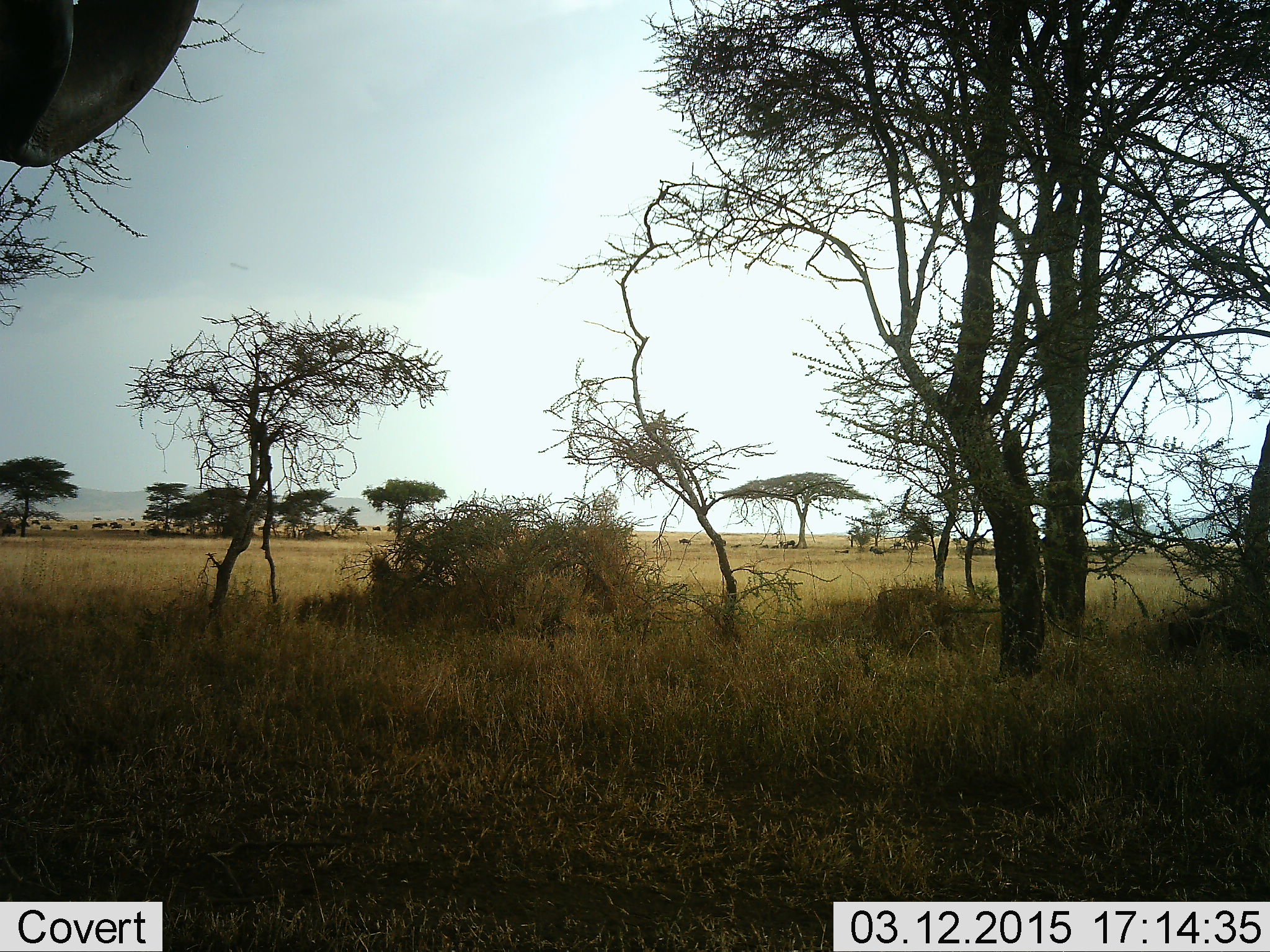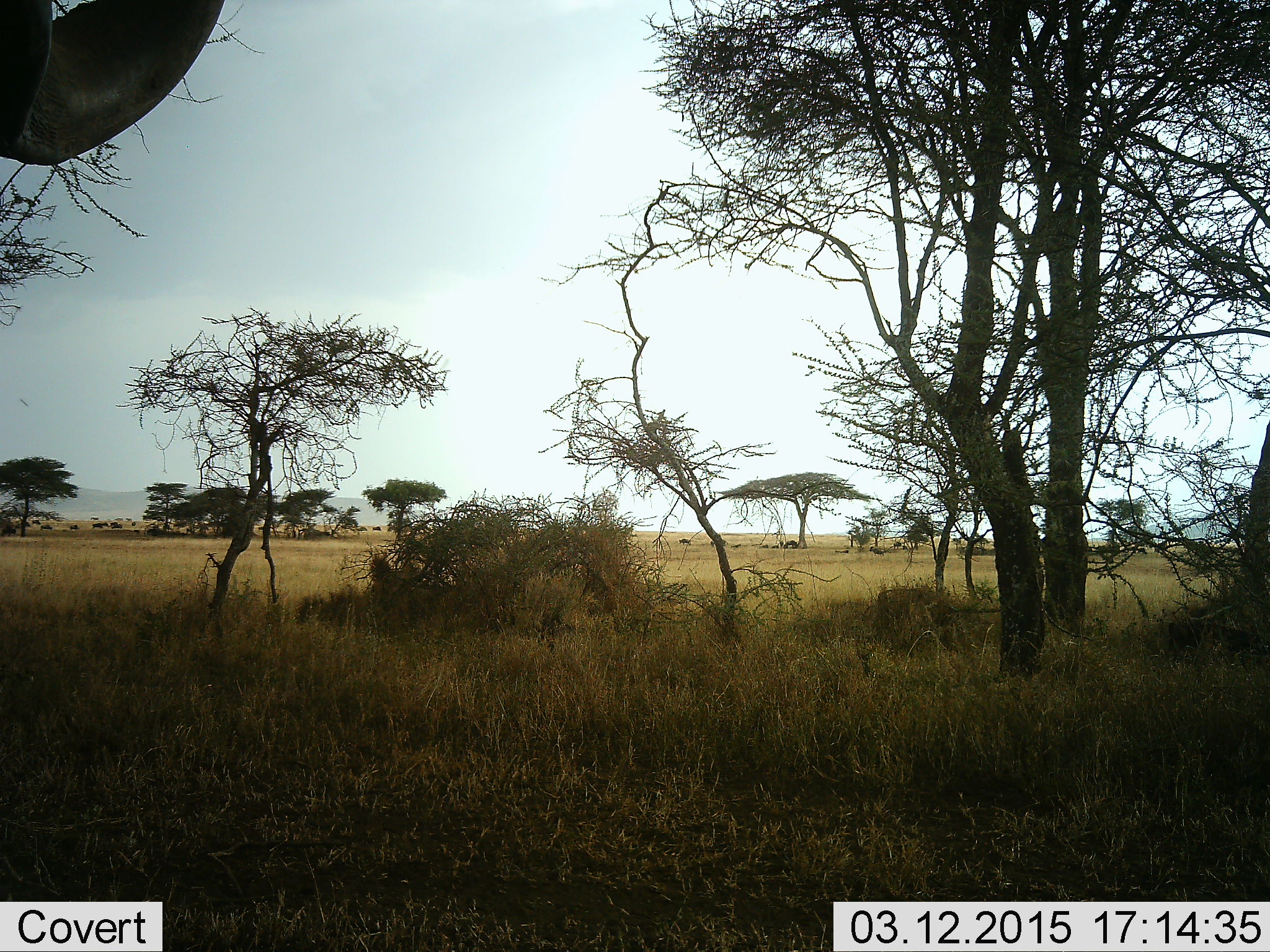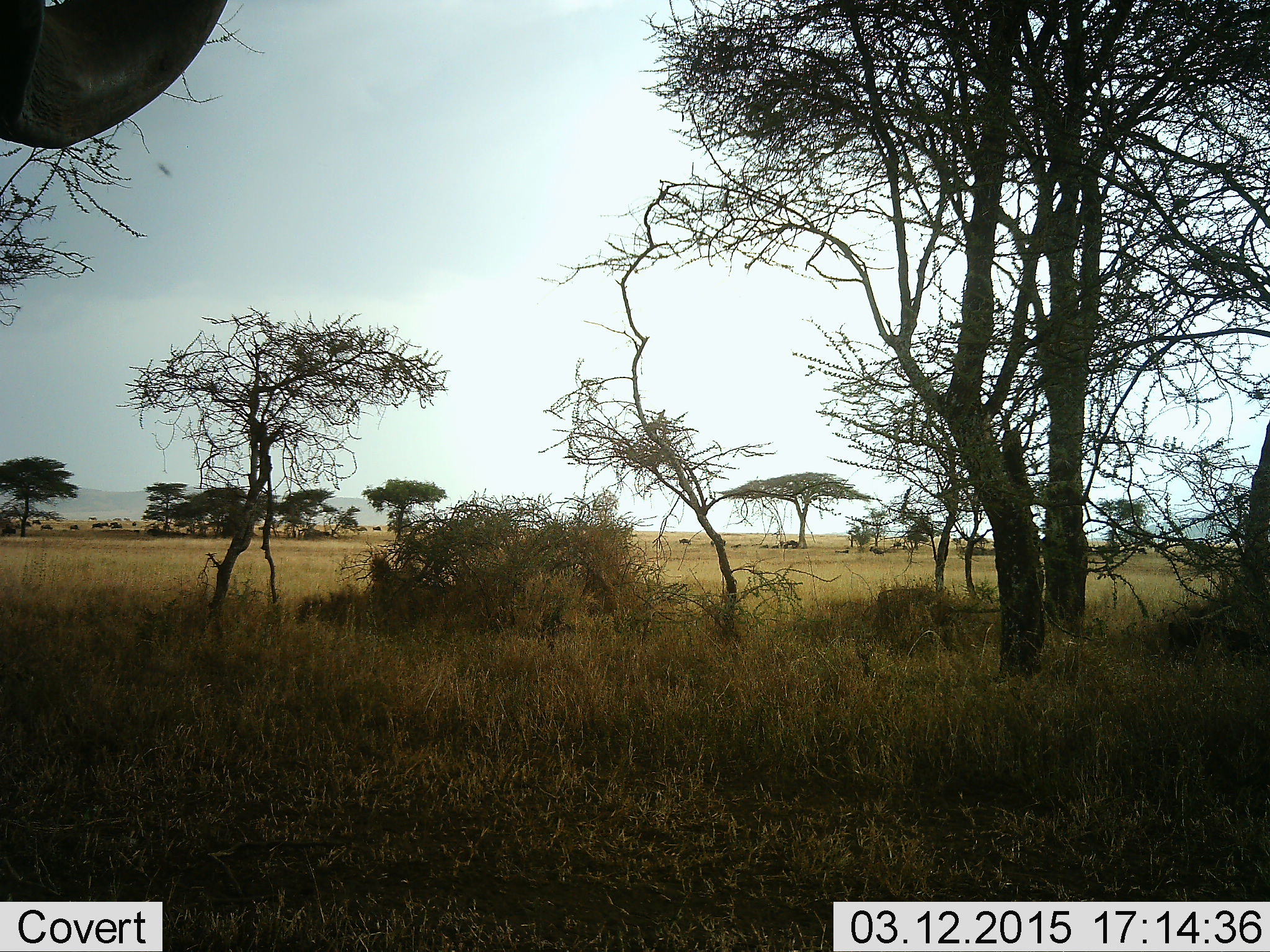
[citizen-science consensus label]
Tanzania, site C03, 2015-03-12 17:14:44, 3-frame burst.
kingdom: Animalia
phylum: Chordata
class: Mammalia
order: Artiodactyla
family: Bovidae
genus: Connochaetes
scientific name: Connochaetes taurinus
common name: blue wildebeest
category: wildebeest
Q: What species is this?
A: Wildebeest (blue wildebeest) (Connochaetes taurinus).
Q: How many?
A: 1.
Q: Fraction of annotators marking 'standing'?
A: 89%.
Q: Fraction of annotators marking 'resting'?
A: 11%.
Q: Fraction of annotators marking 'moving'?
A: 33%.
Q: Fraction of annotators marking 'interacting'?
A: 11%.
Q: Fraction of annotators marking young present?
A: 0%.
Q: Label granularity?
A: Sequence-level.